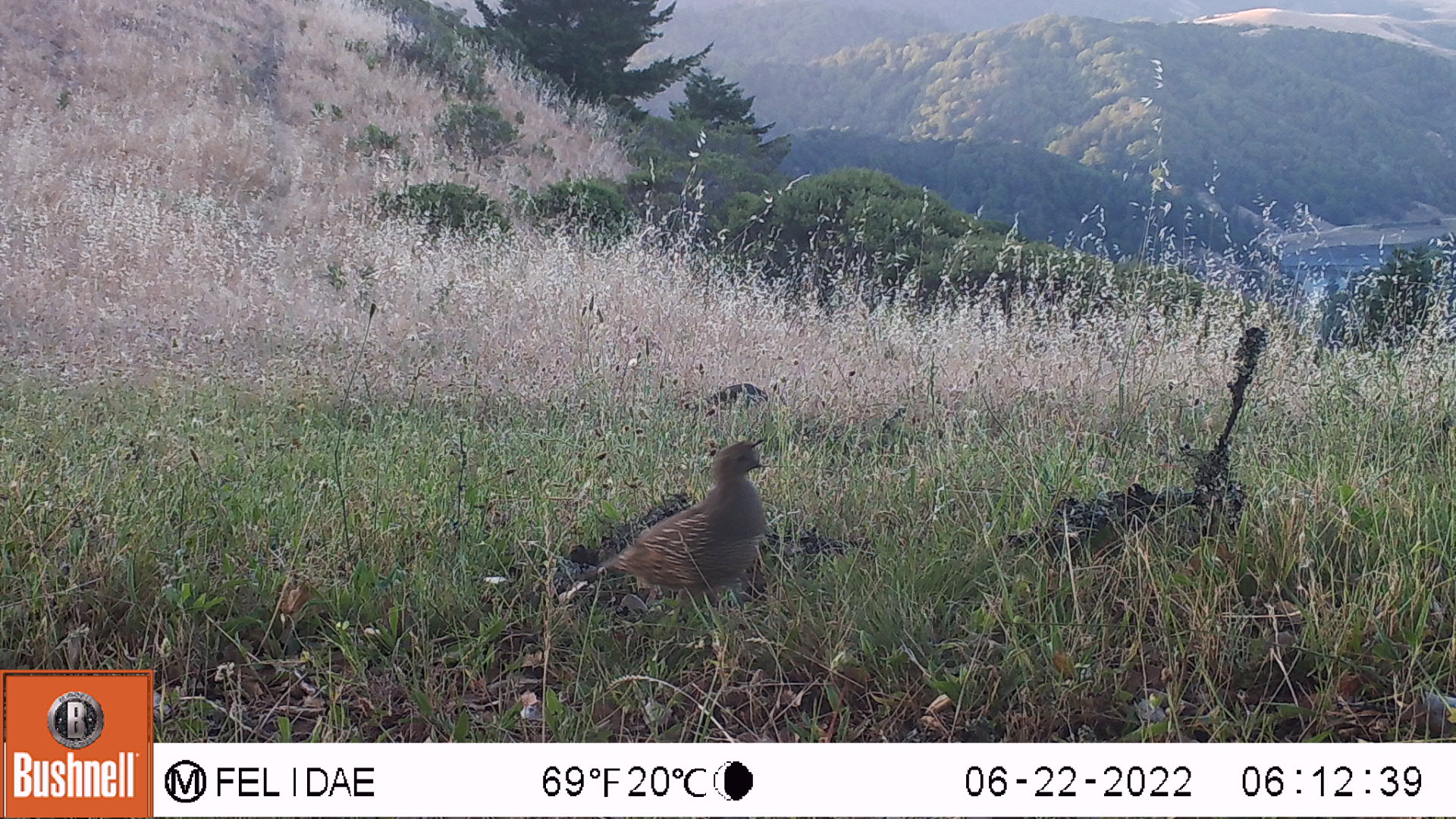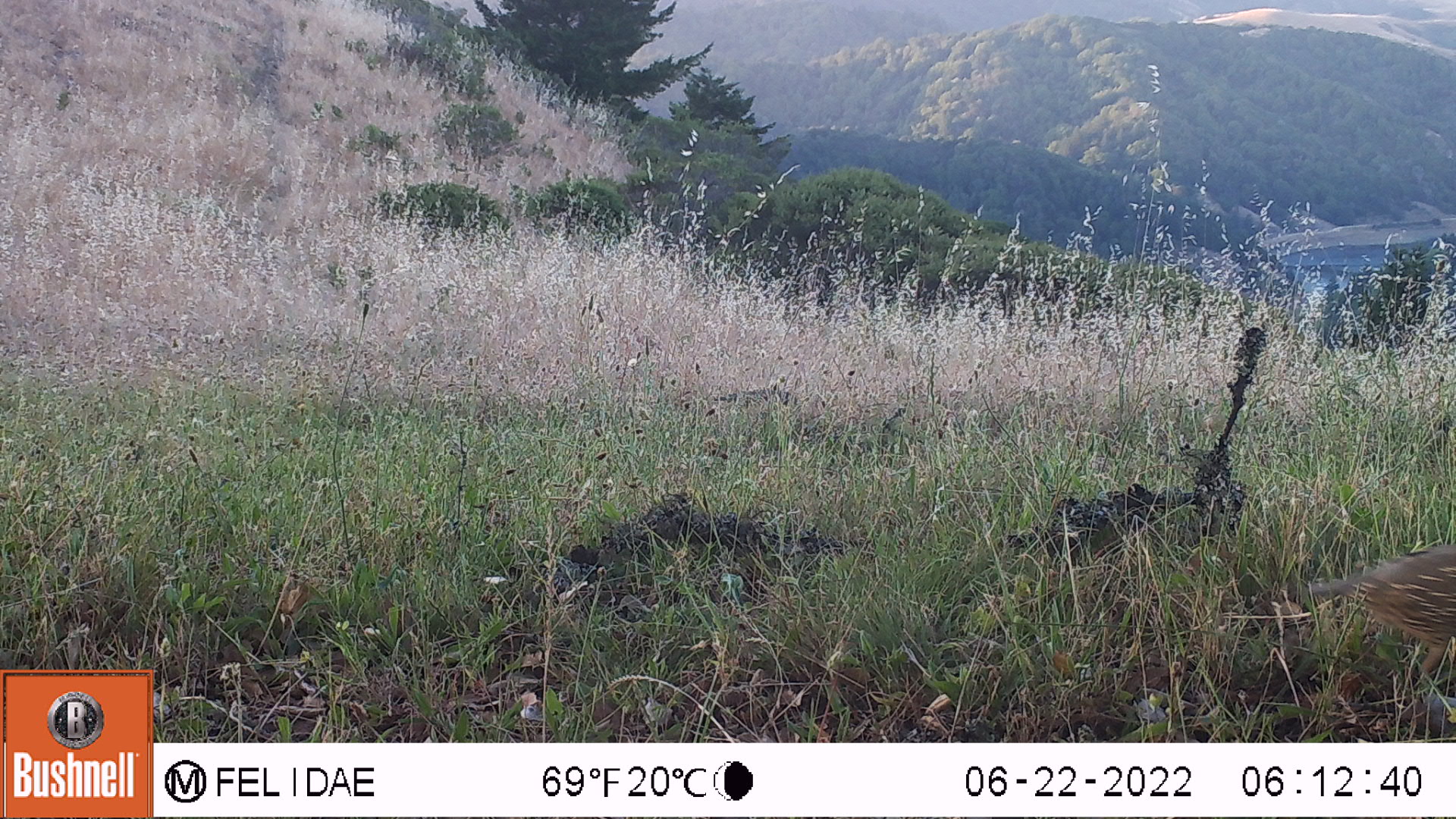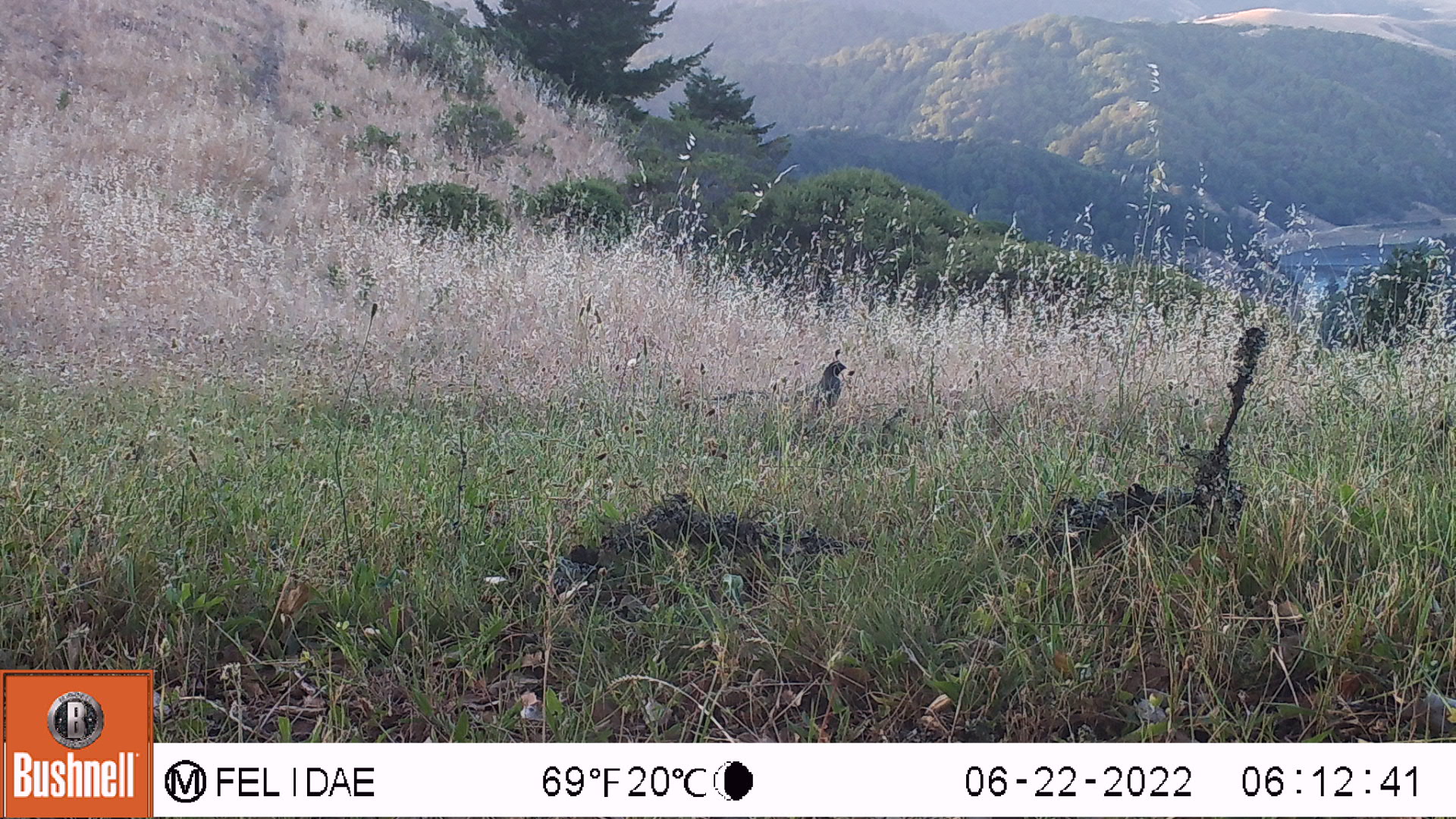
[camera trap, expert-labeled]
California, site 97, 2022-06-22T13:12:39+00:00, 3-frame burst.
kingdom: Animalia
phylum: Chordata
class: Aves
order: Galliformes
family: Odontophoridae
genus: Callipepla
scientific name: Callipepla californica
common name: california quail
California quail (Callipepla californica).